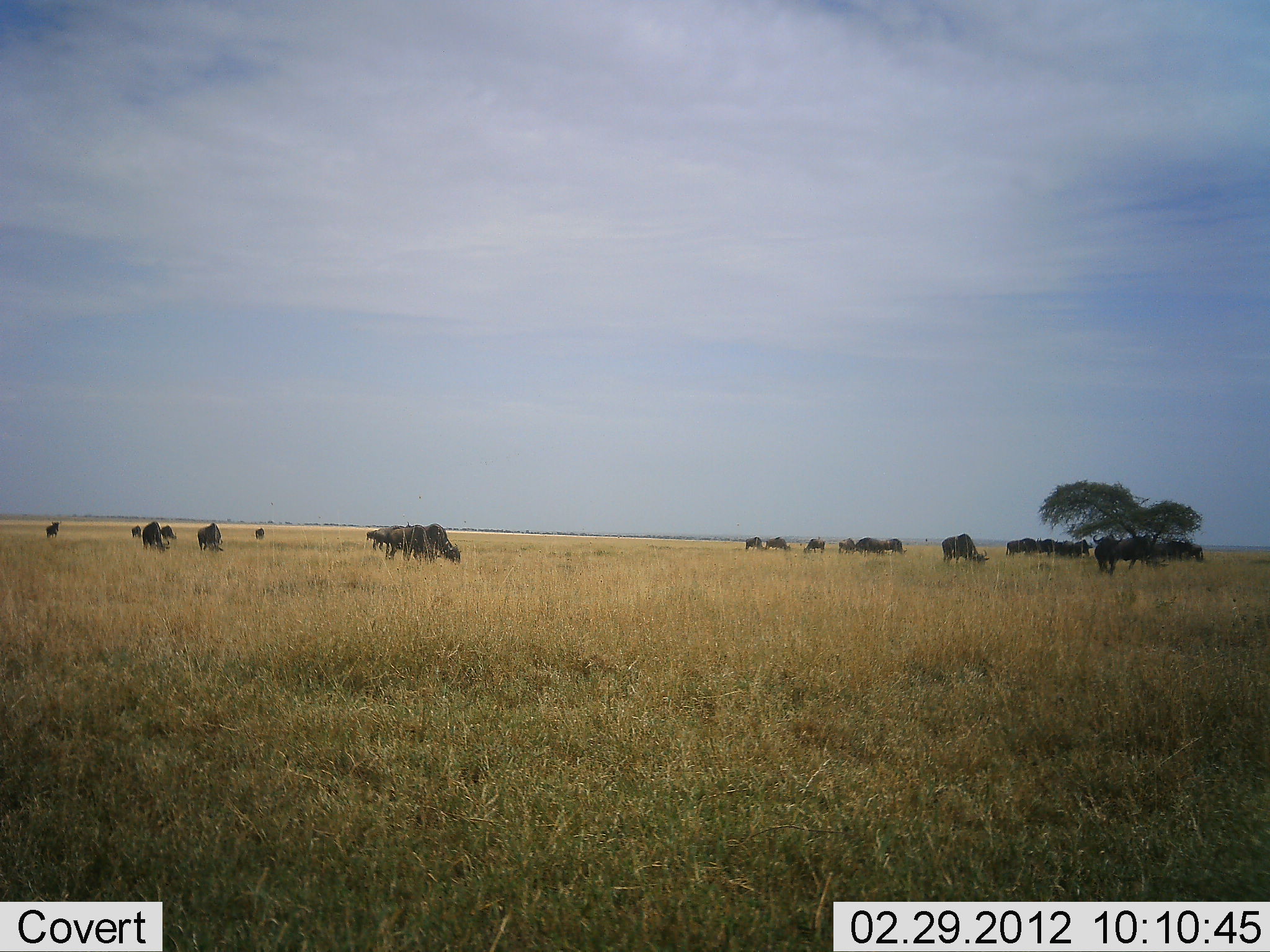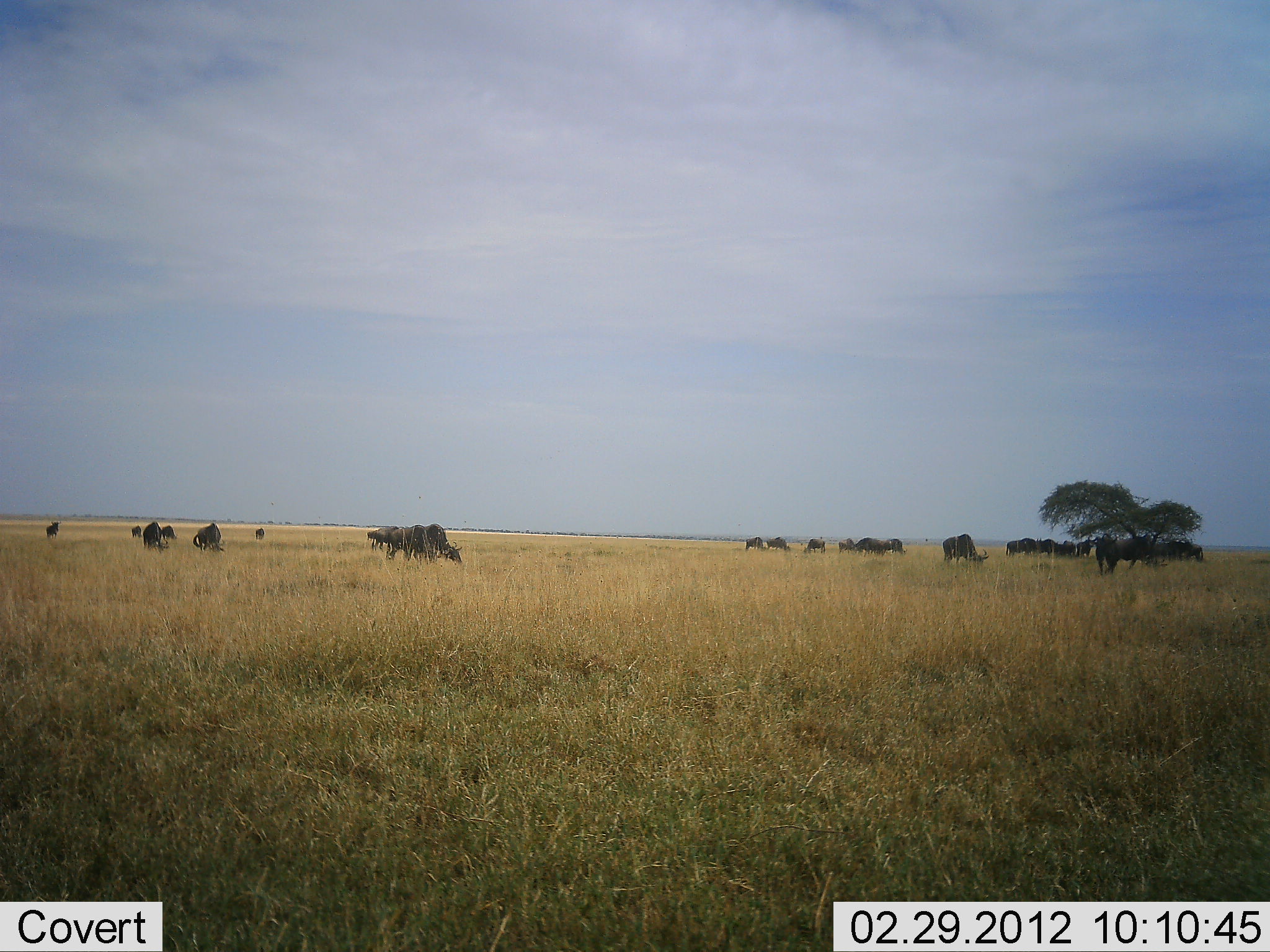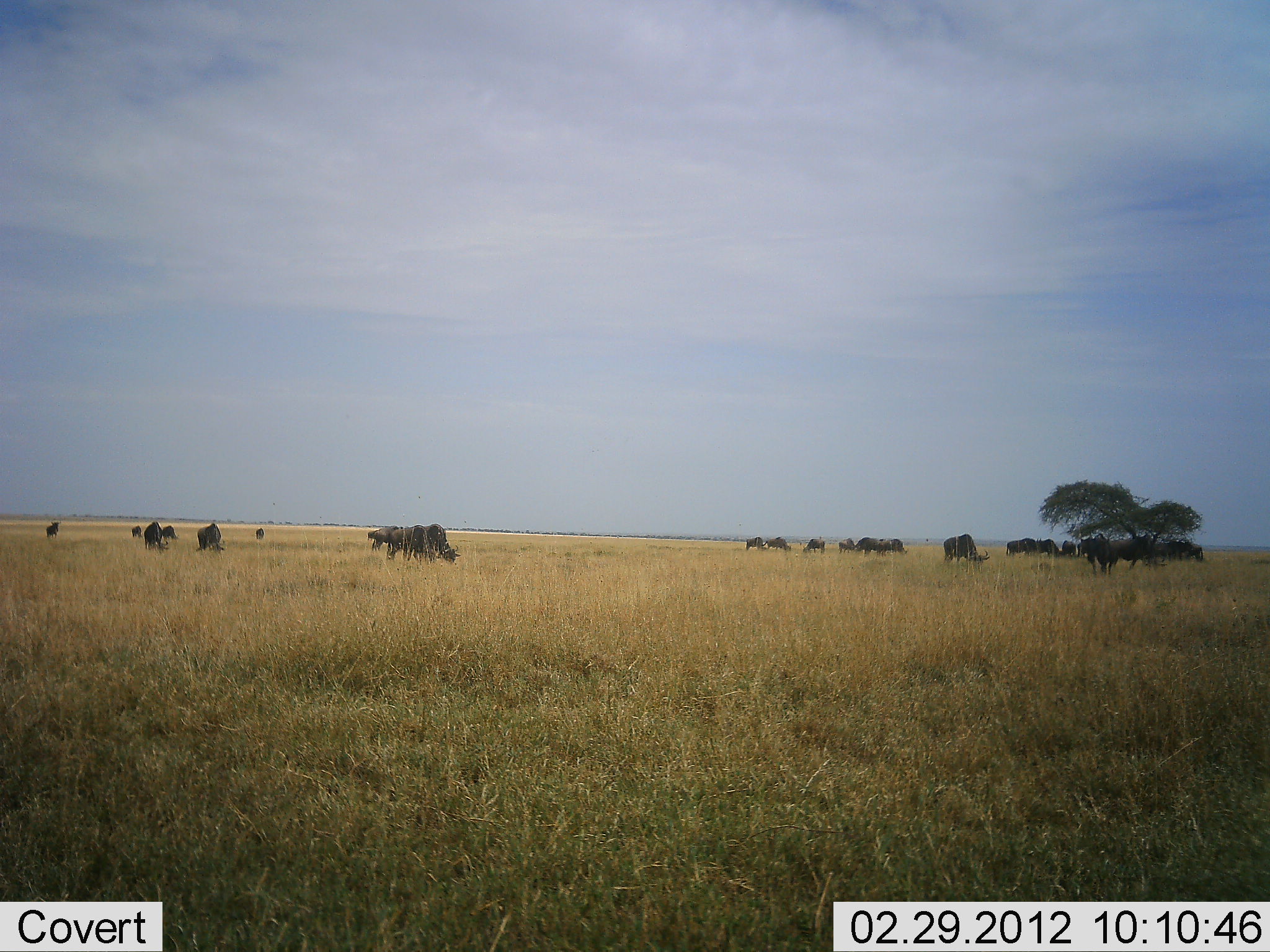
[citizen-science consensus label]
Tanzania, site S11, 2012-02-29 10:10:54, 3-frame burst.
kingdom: Animalia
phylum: Chordata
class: Mammalia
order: Artiodactyla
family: Bovidae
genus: Connochaetes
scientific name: Connochaetes taurinus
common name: blue wildebeest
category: wildebeest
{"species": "wildebeest (blue wildebeest) (Connochaetes taurinus)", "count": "11-50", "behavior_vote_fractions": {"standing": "56%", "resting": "0%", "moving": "11%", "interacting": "0%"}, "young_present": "0%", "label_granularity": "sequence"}